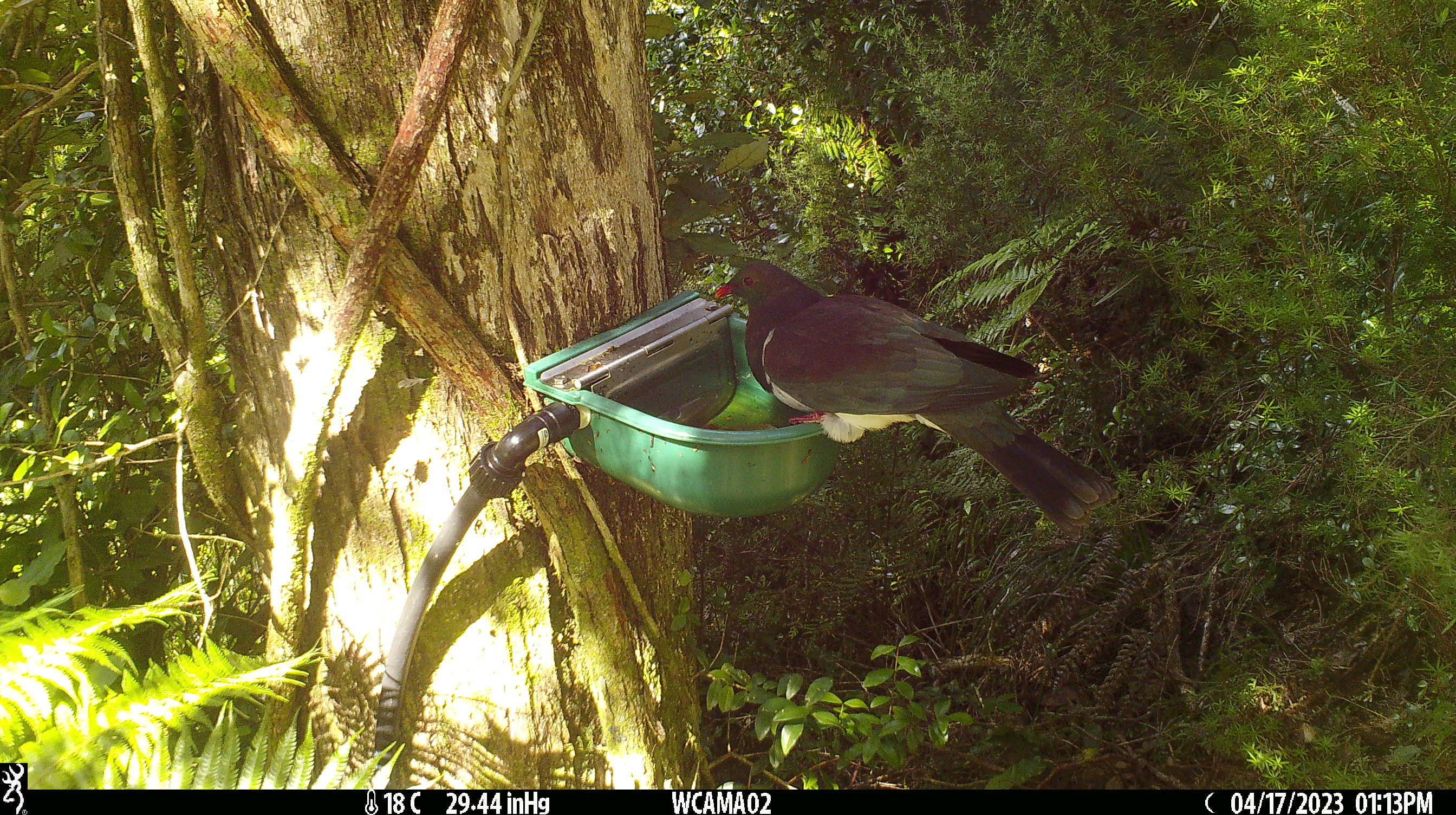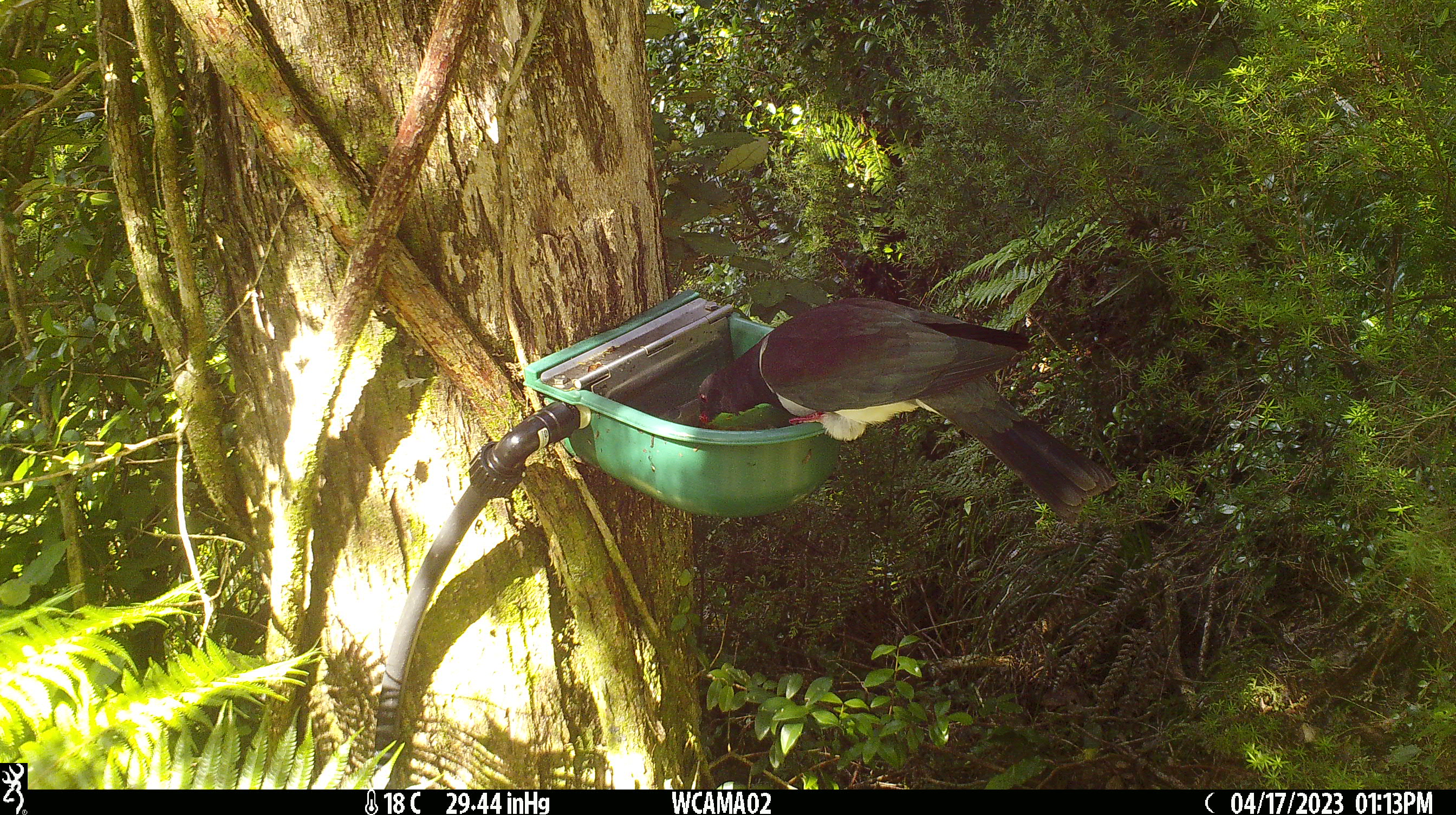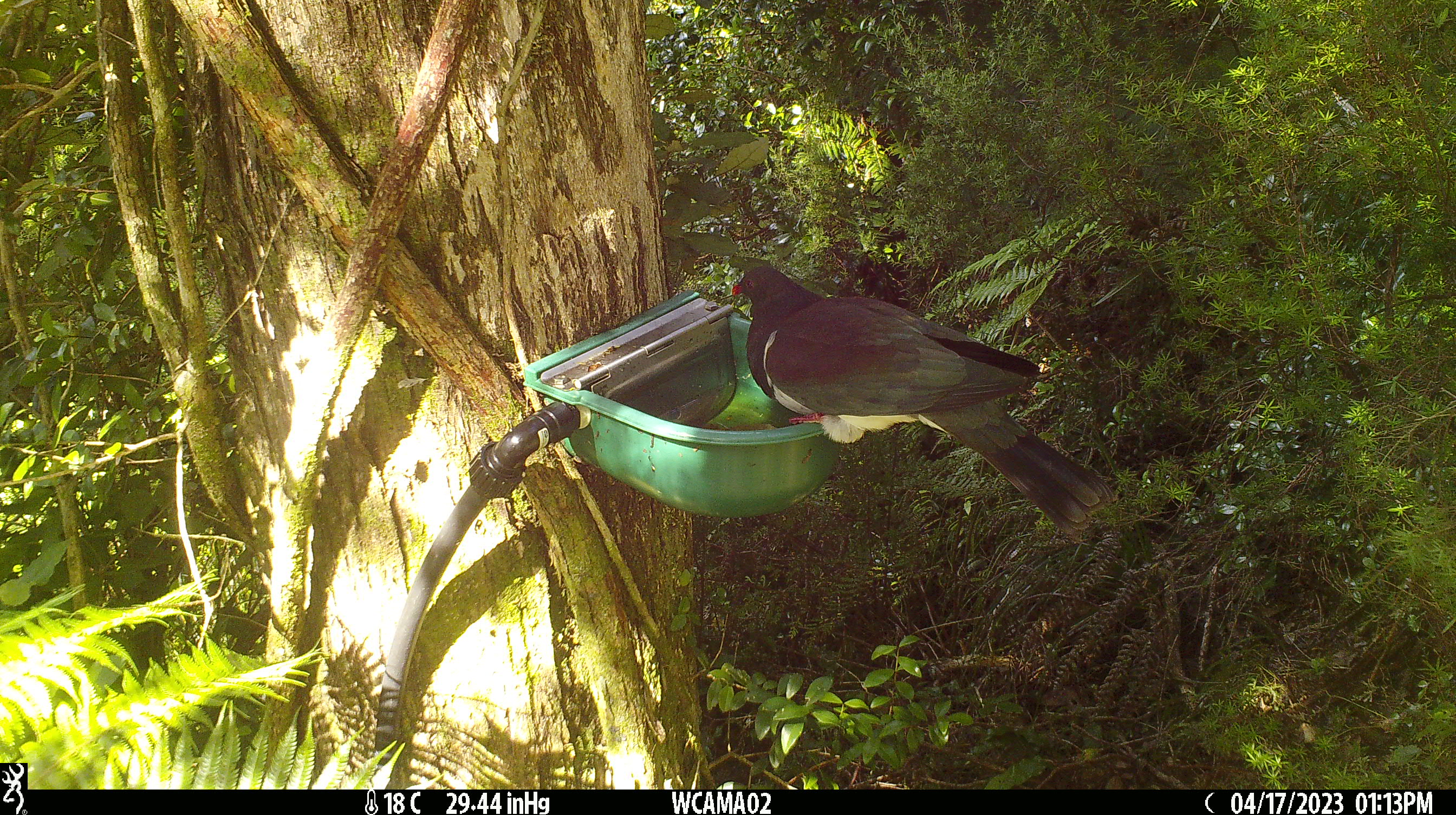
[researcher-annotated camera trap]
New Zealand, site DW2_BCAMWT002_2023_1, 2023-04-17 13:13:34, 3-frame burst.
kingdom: Animalia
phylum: Chordata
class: Aves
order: Columbiformes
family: Columbidae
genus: Hemiphaga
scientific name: Hemiphaga novaeseelandiae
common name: new zealand pigeon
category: kereru